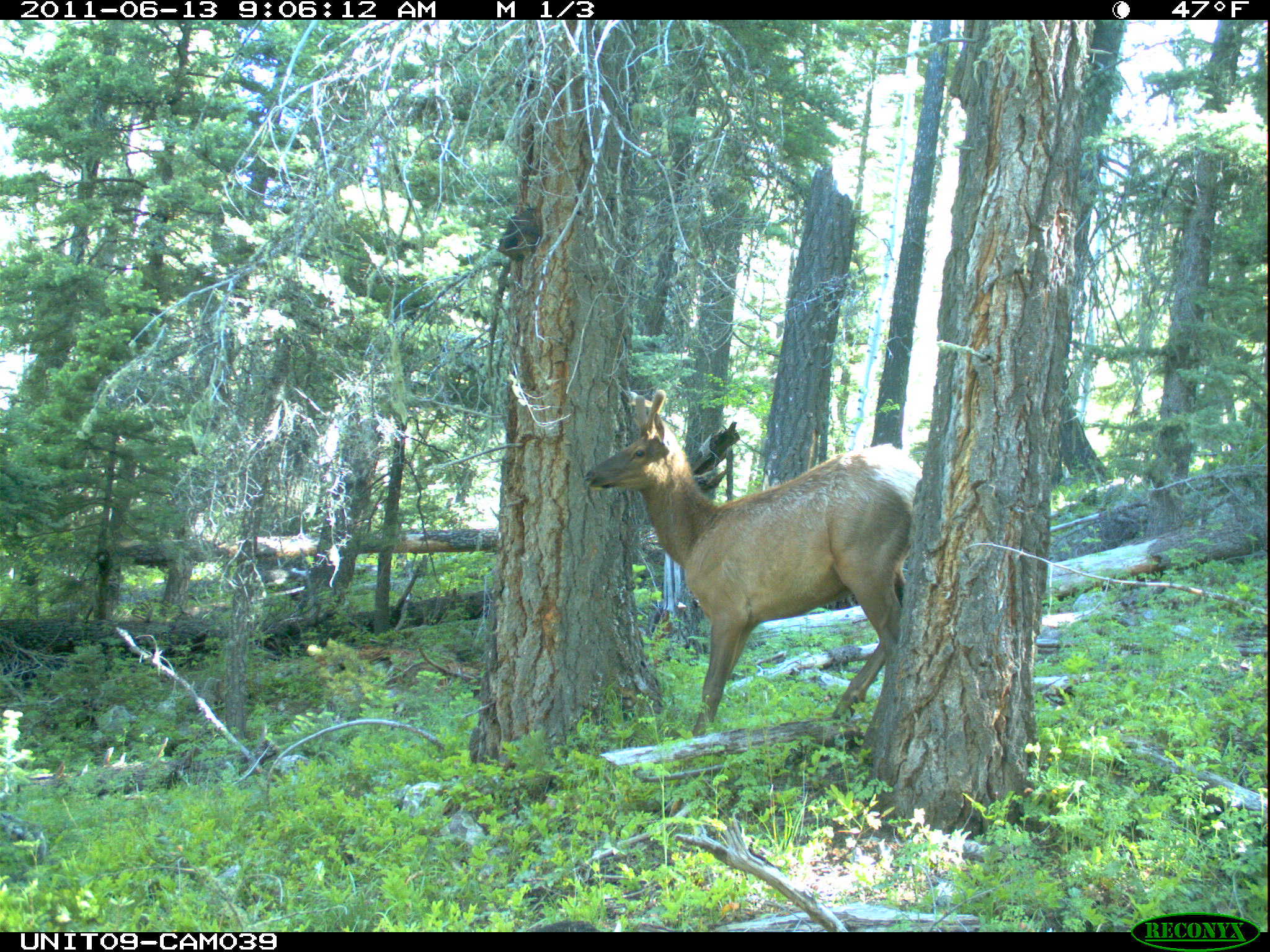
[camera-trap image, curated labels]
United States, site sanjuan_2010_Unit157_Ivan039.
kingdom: Animalia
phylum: Chordata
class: Mammalia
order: Artiodactyla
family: Cervidae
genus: Cervus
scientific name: Cervus elaphus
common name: red deer